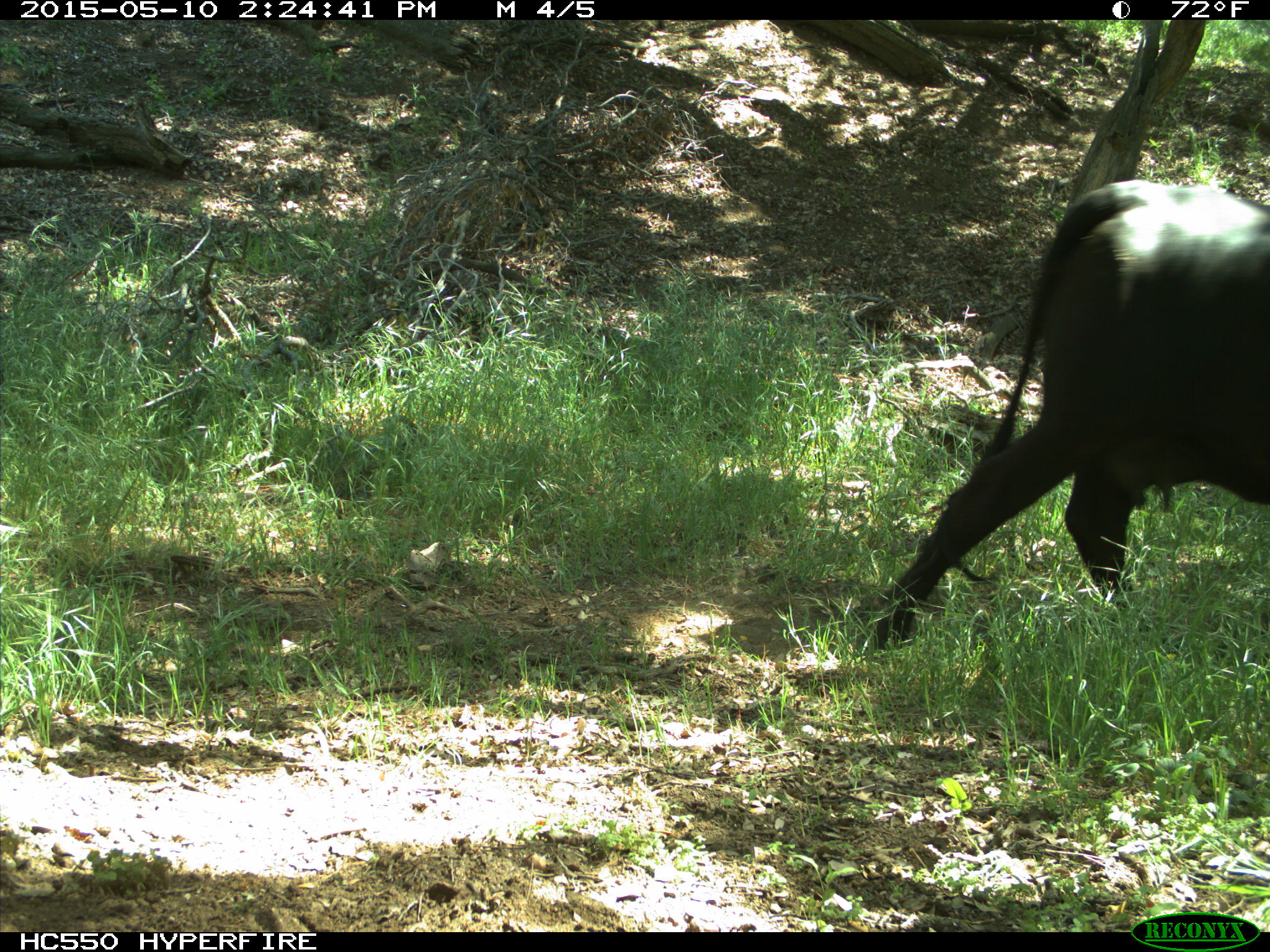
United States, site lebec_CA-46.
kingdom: Animalia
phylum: Chordata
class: Mammalia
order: Artiodactyla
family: Bovidae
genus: Bos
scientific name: Bos taurus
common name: domestic cow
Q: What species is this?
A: Bos taurus (domestic cow).